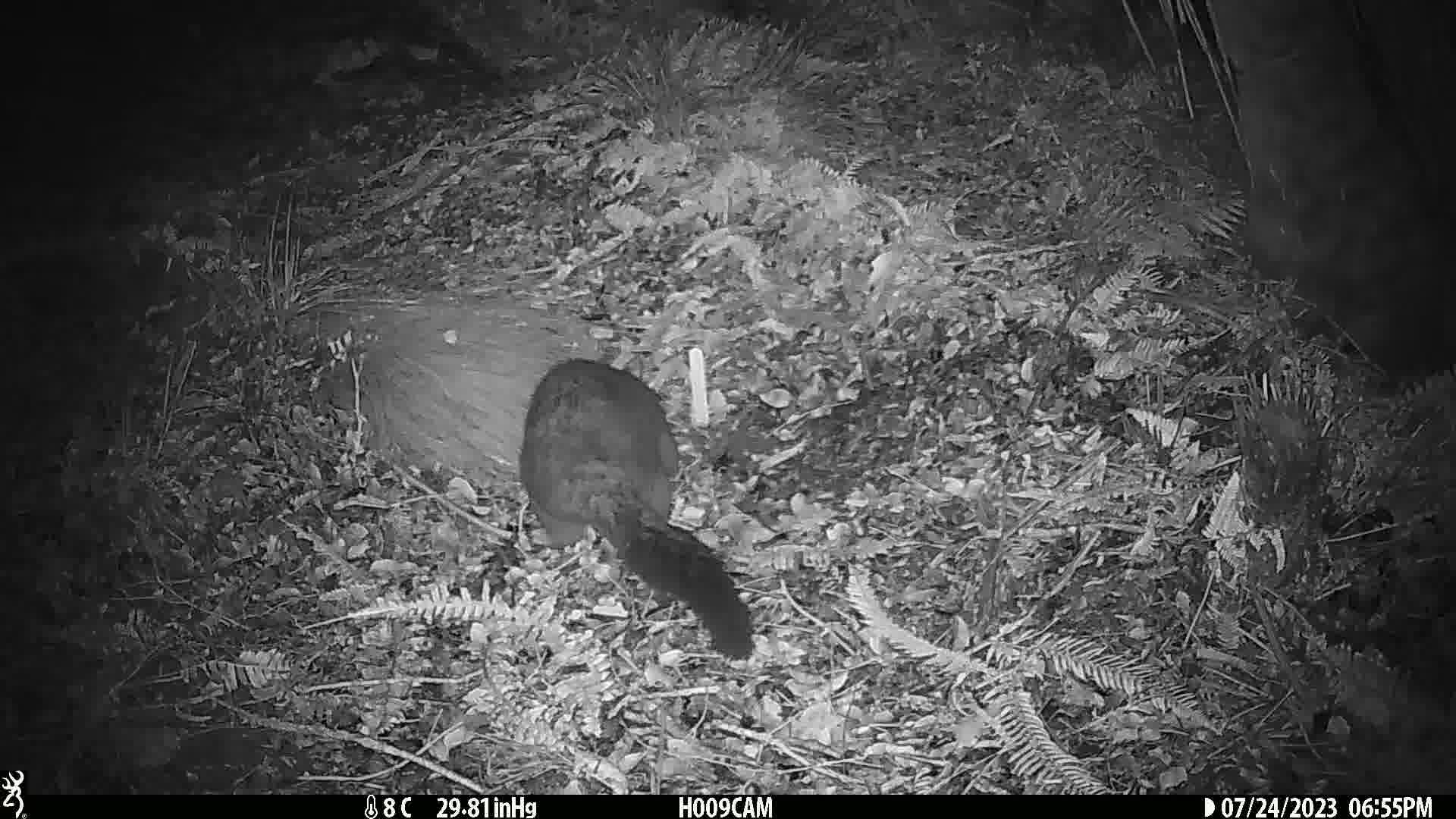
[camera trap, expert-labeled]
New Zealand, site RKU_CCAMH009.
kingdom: Animalia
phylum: Chordata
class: Mammalia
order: Diprotodontia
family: Phalangeridae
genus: Trichosurus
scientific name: Trichosurus vulpecula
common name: common brushtail possum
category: possum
Possum (common brushtail possum) (Trichosurus vulpecula).